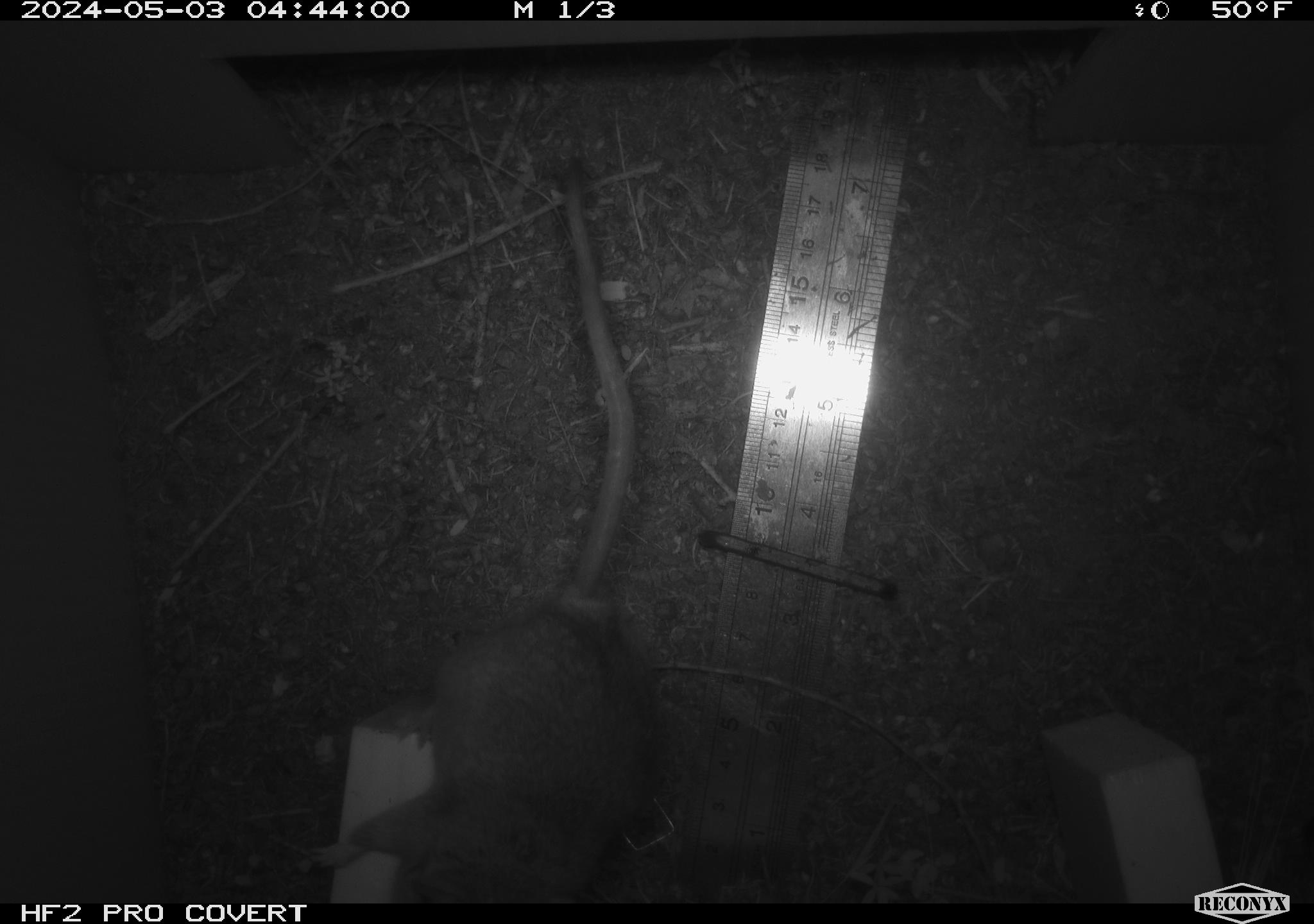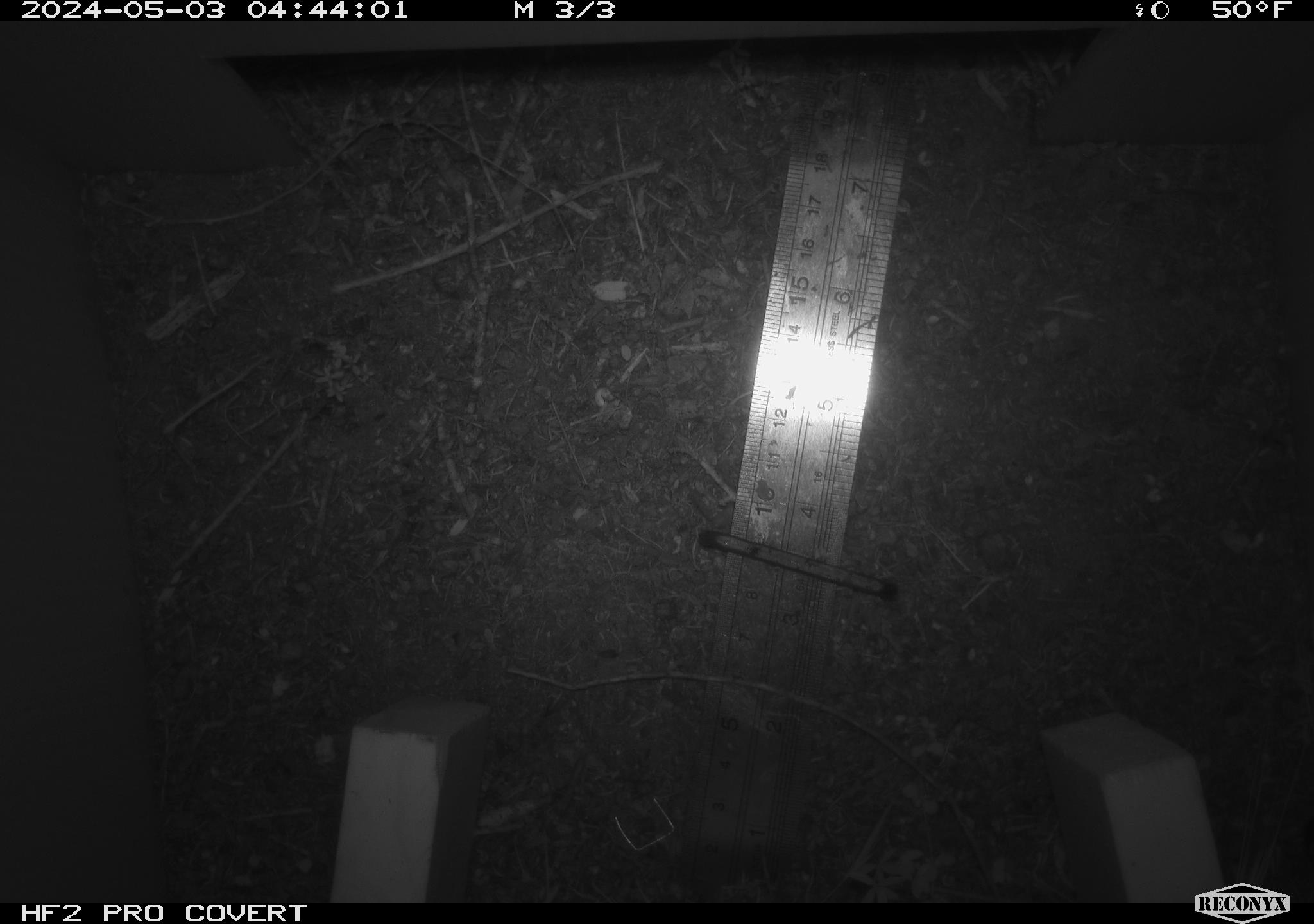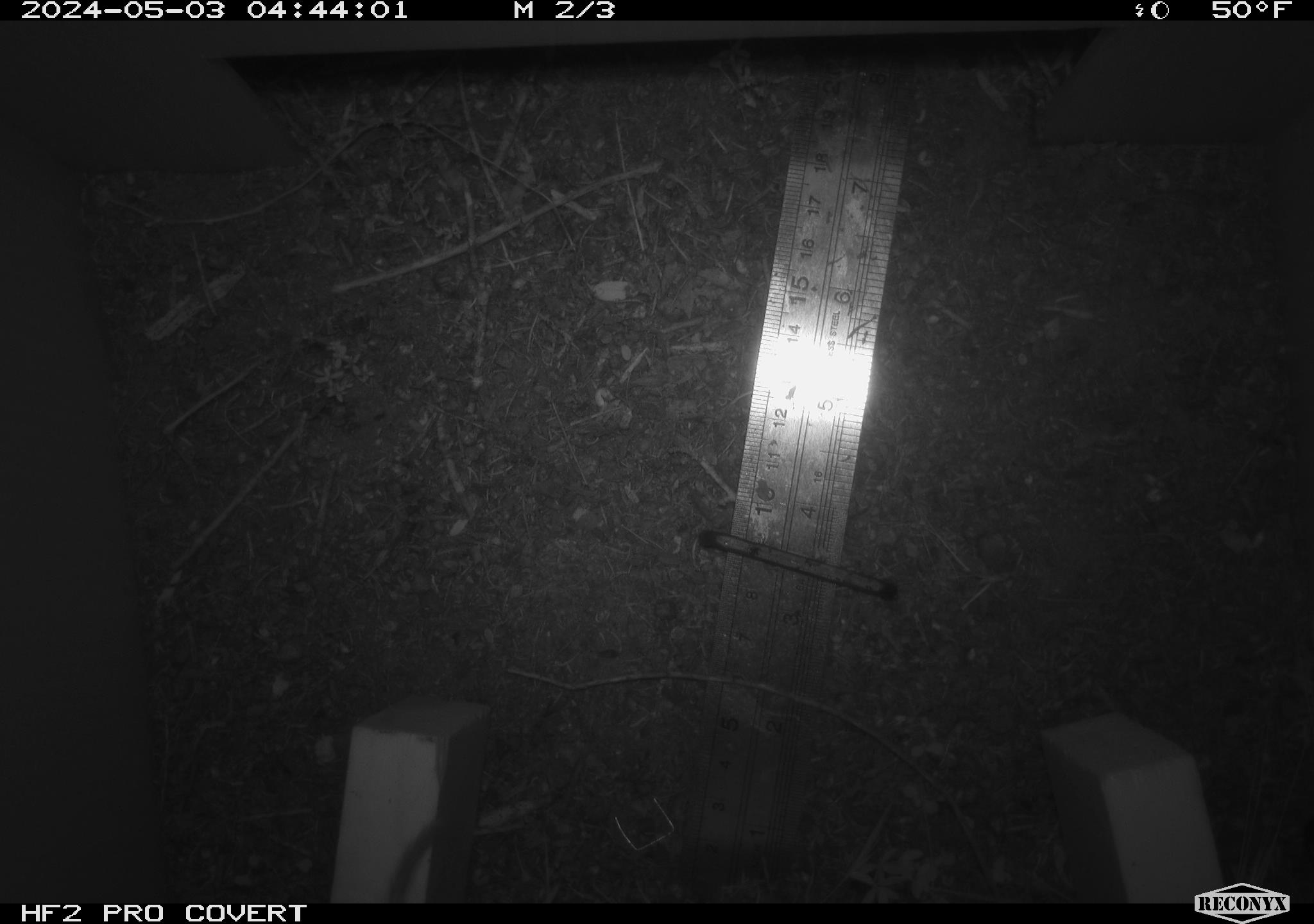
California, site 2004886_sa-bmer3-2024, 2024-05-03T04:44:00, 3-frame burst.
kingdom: Animalia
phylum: Chordata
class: Mammalia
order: Rodentia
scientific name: Rodentia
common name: mouse species